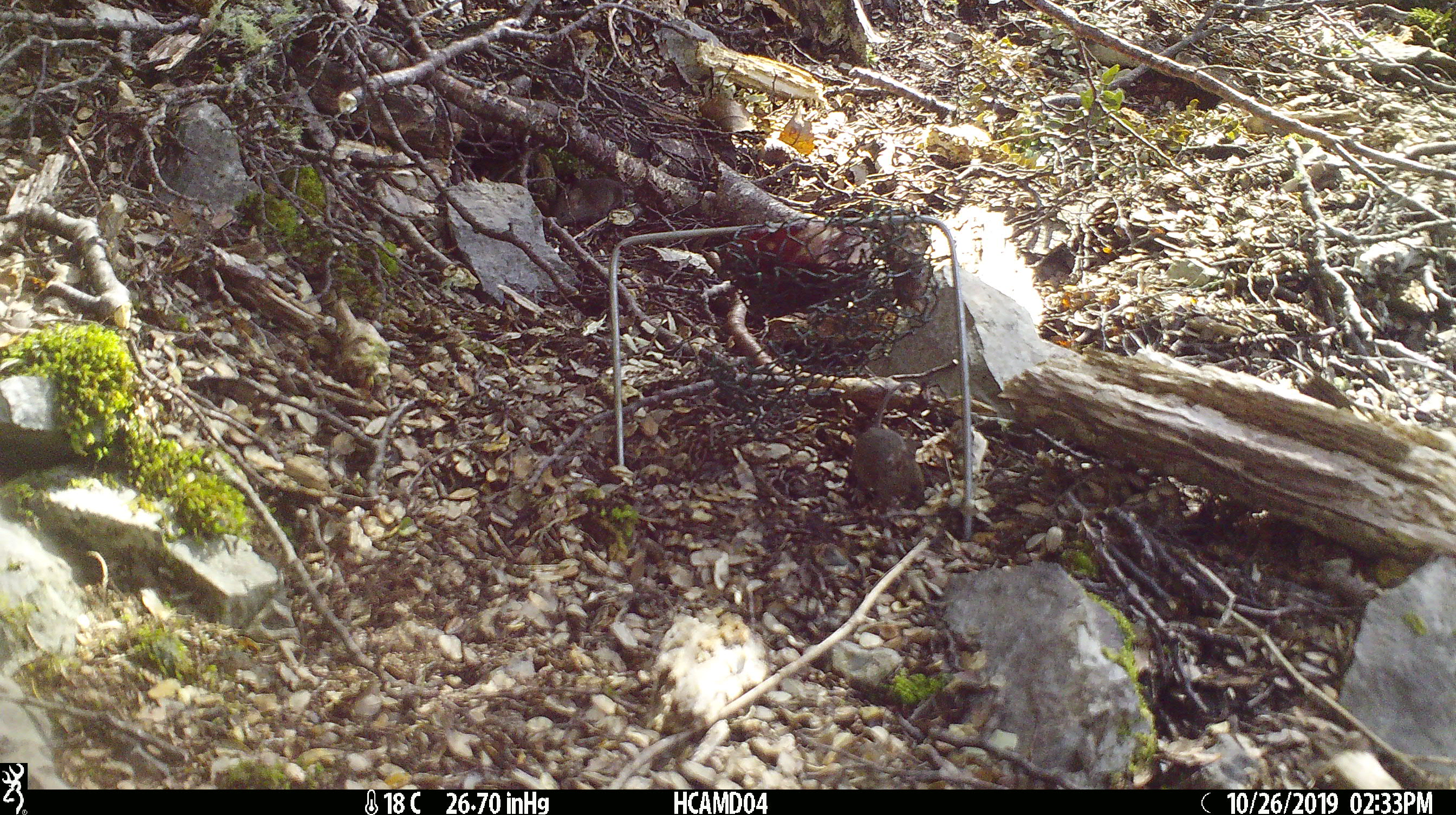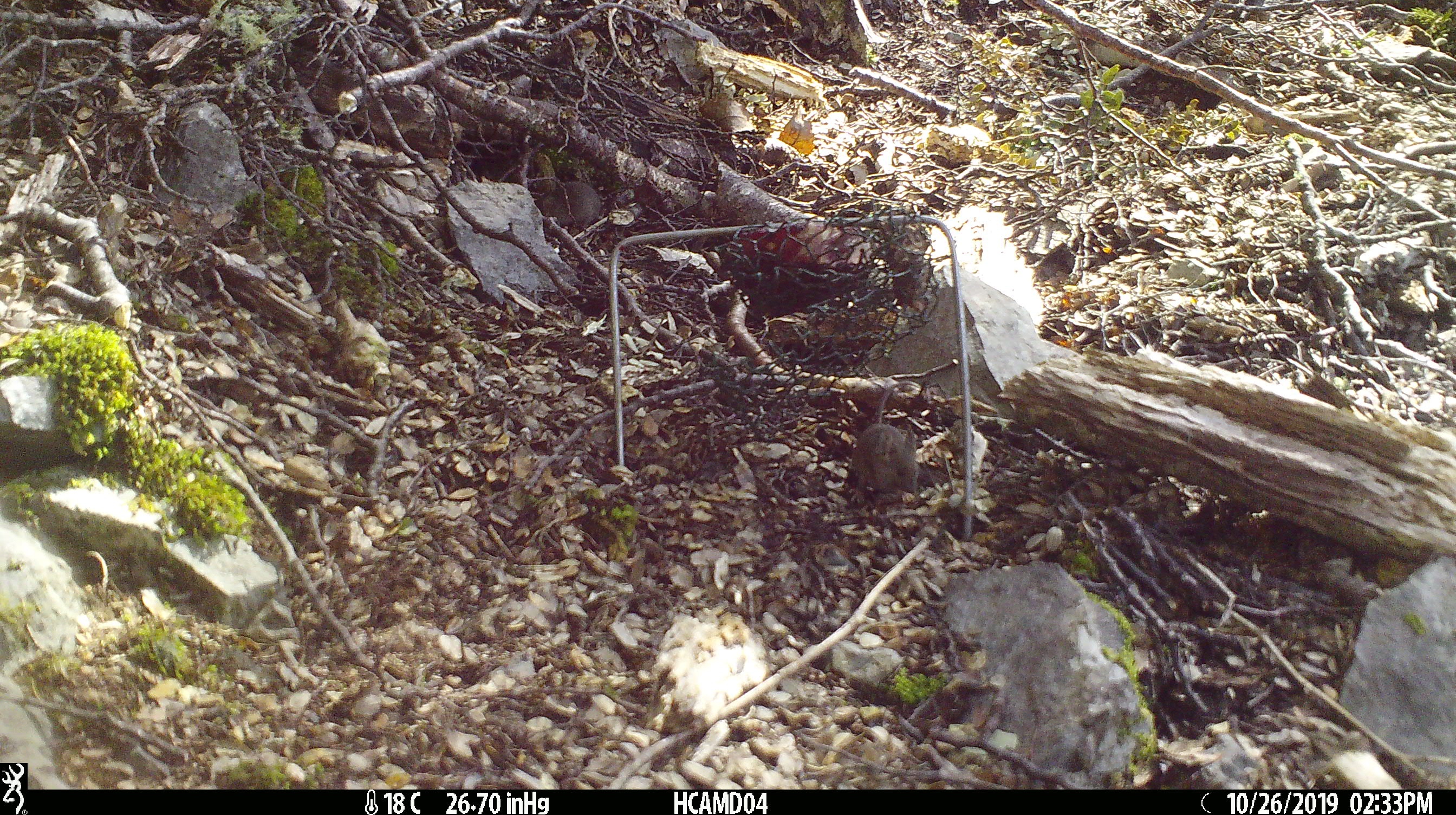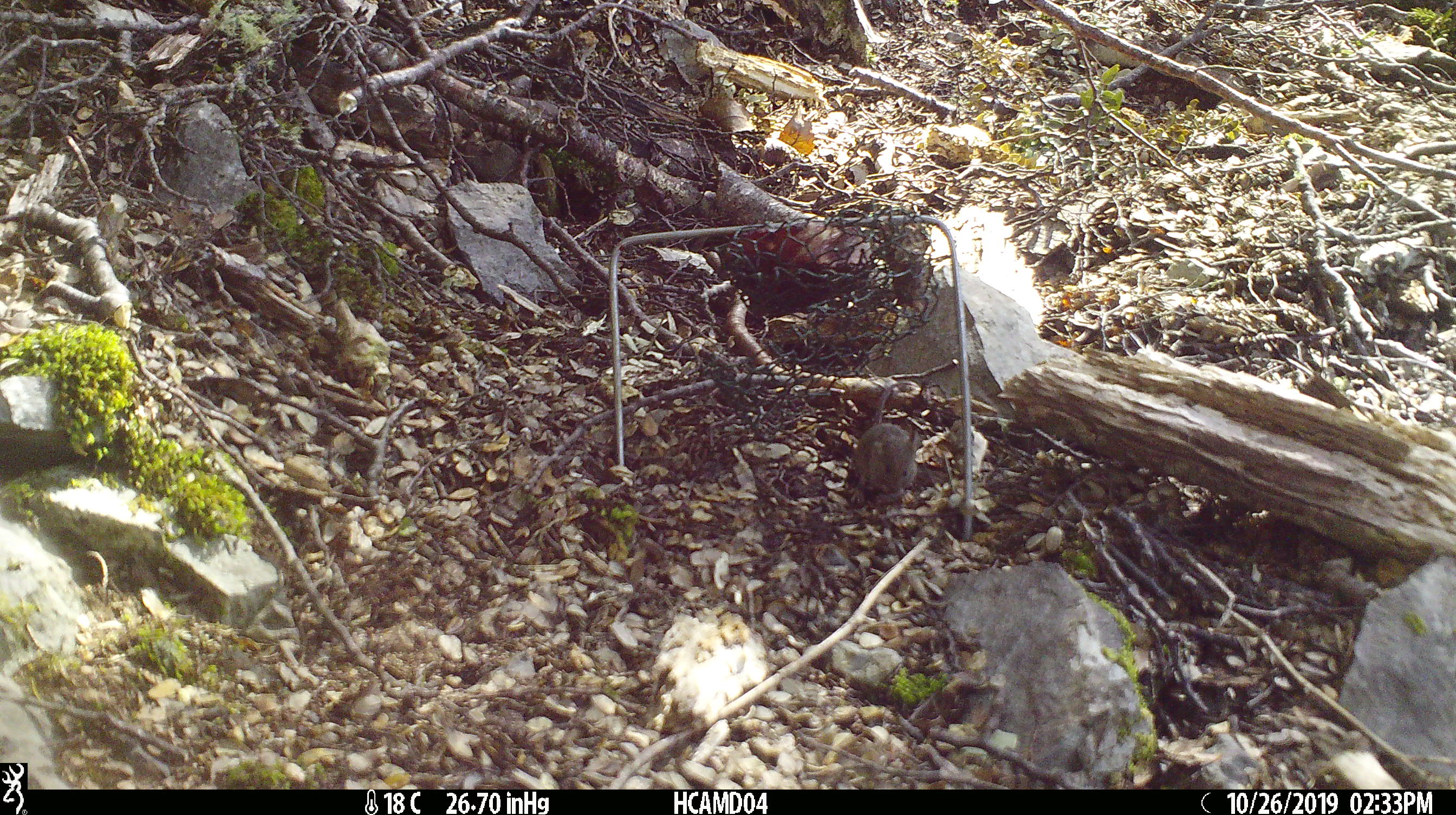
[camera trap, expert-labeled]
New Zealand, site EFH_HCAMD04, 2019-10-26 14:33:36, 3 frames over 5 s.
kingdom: Animalia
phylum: Chordata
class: Mammalia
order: Rodentia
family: Muridae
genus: Mus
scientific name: Mus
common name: mouse